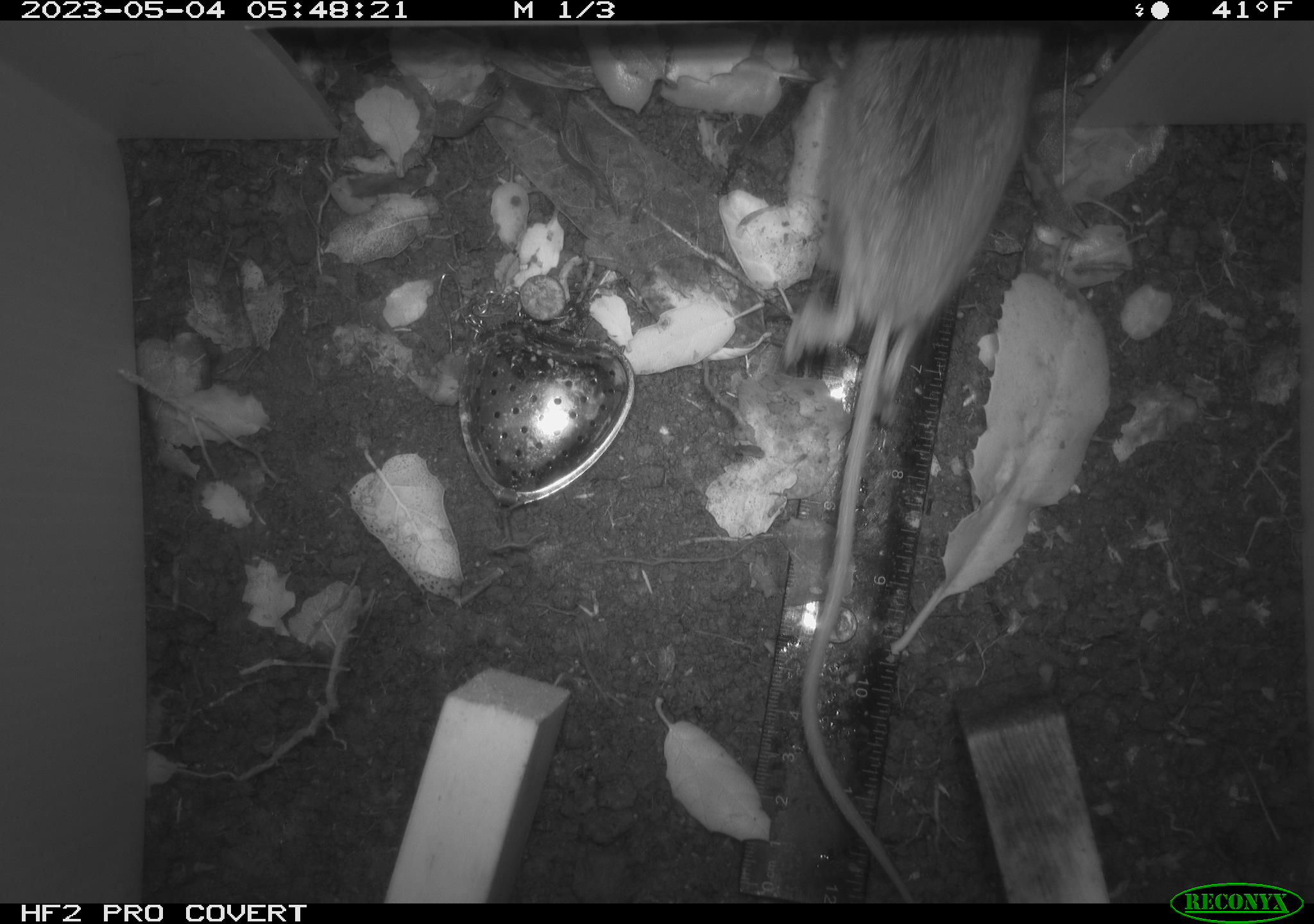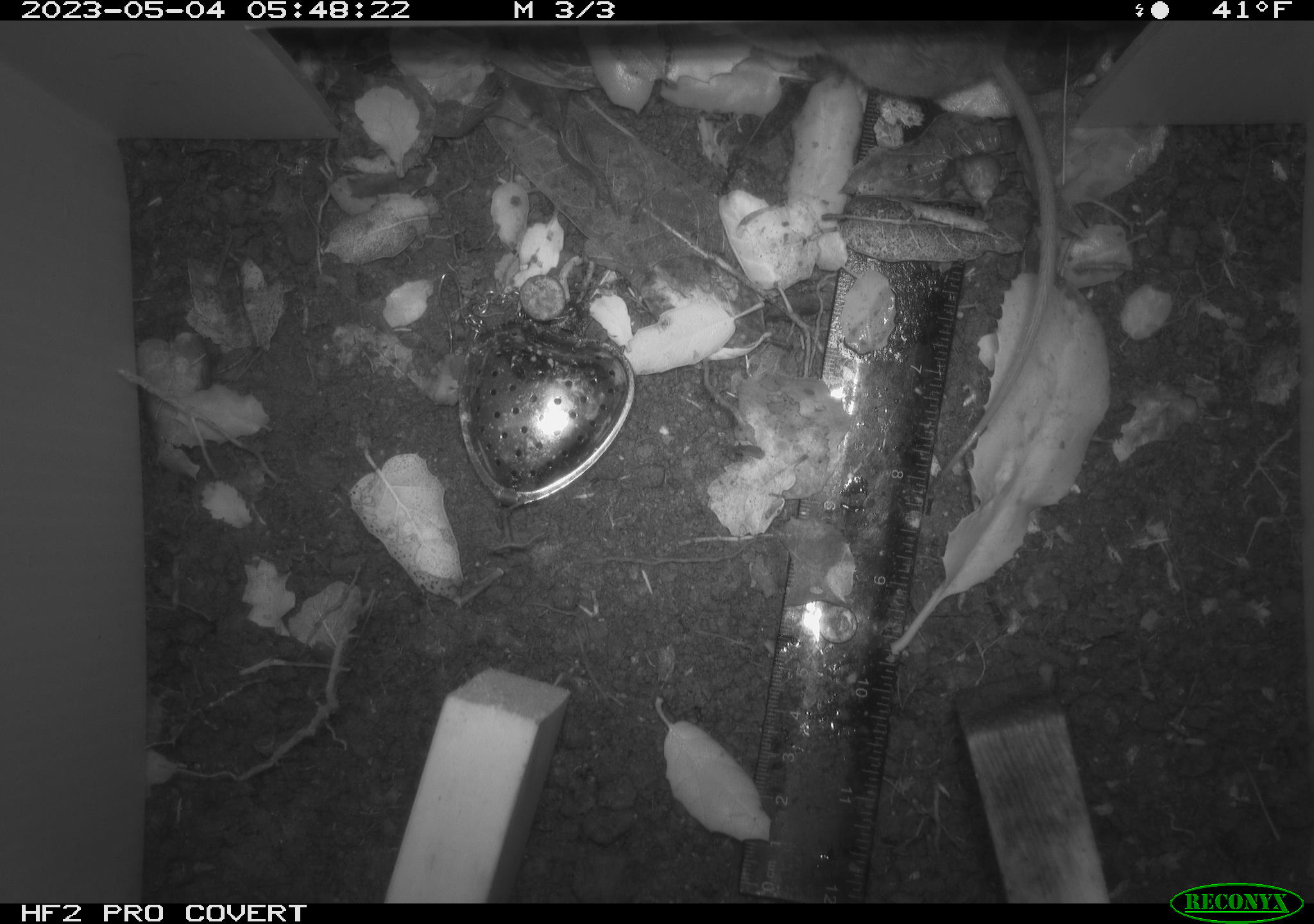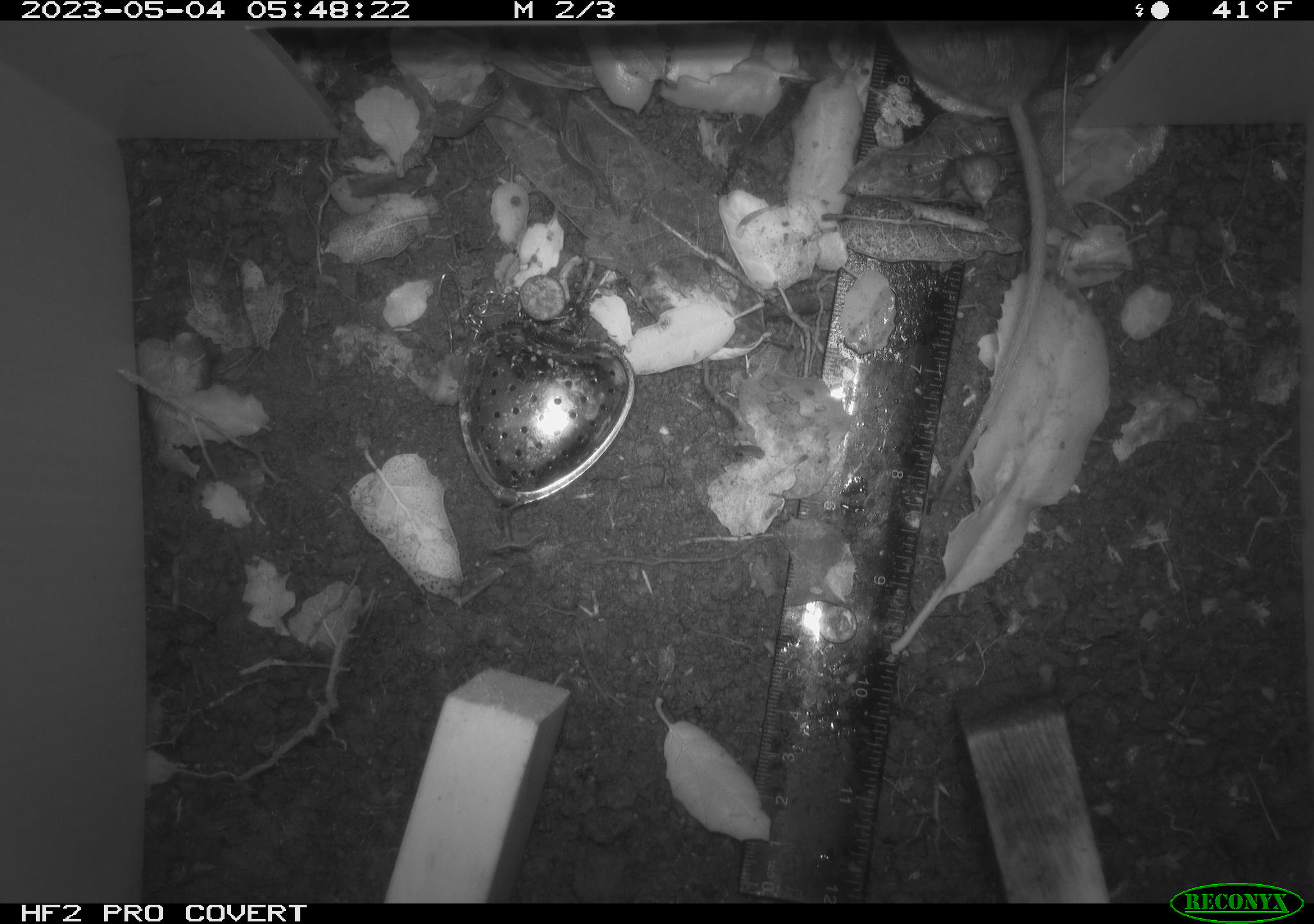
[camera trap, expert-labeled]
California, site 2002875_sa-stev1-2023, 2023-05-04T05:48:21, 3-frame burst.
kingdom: Animalia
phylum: Chordata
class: Mammalia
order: Rodentia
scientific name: Rodentia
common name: mouse species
Mouse species (Rodentia).